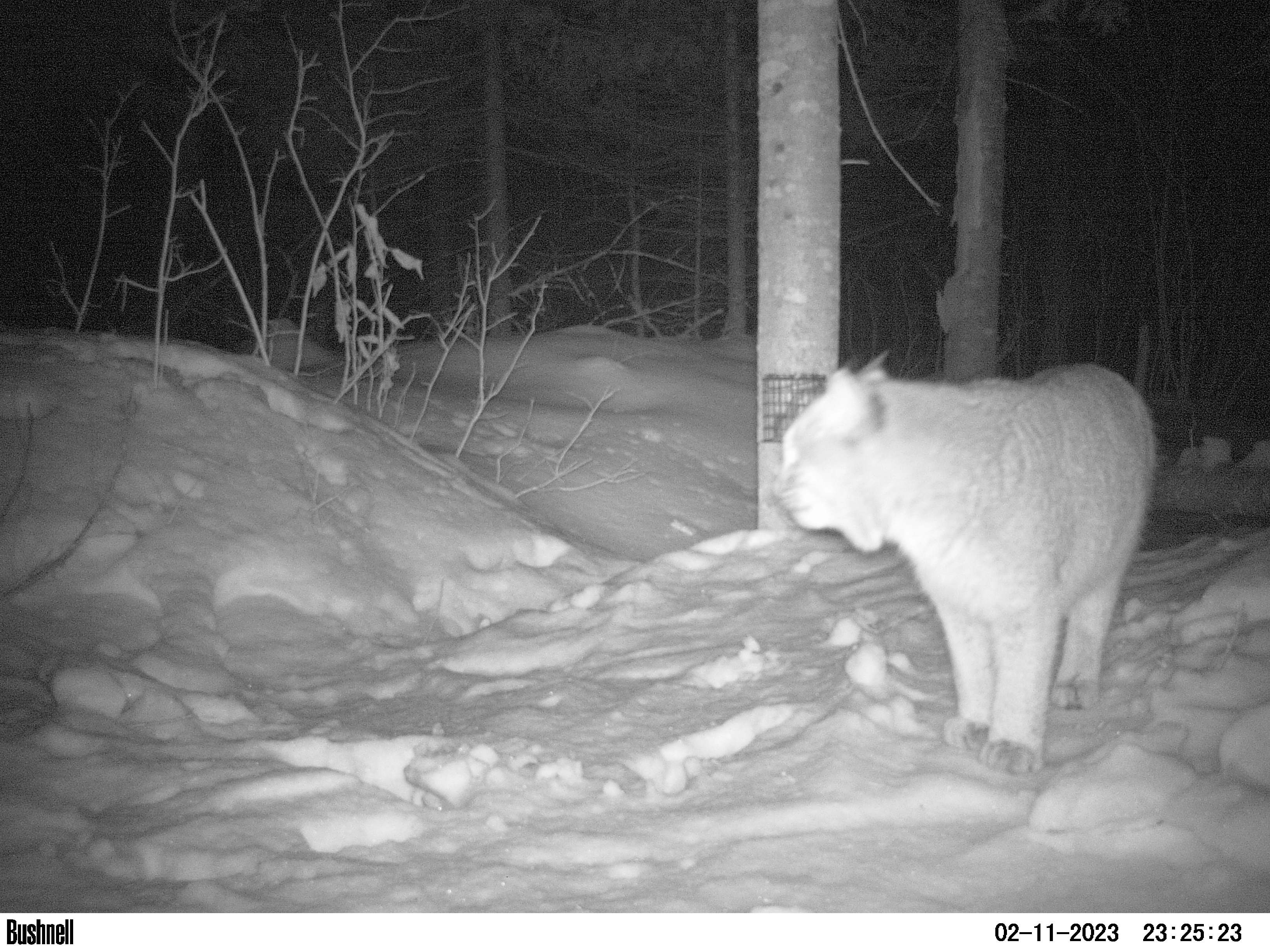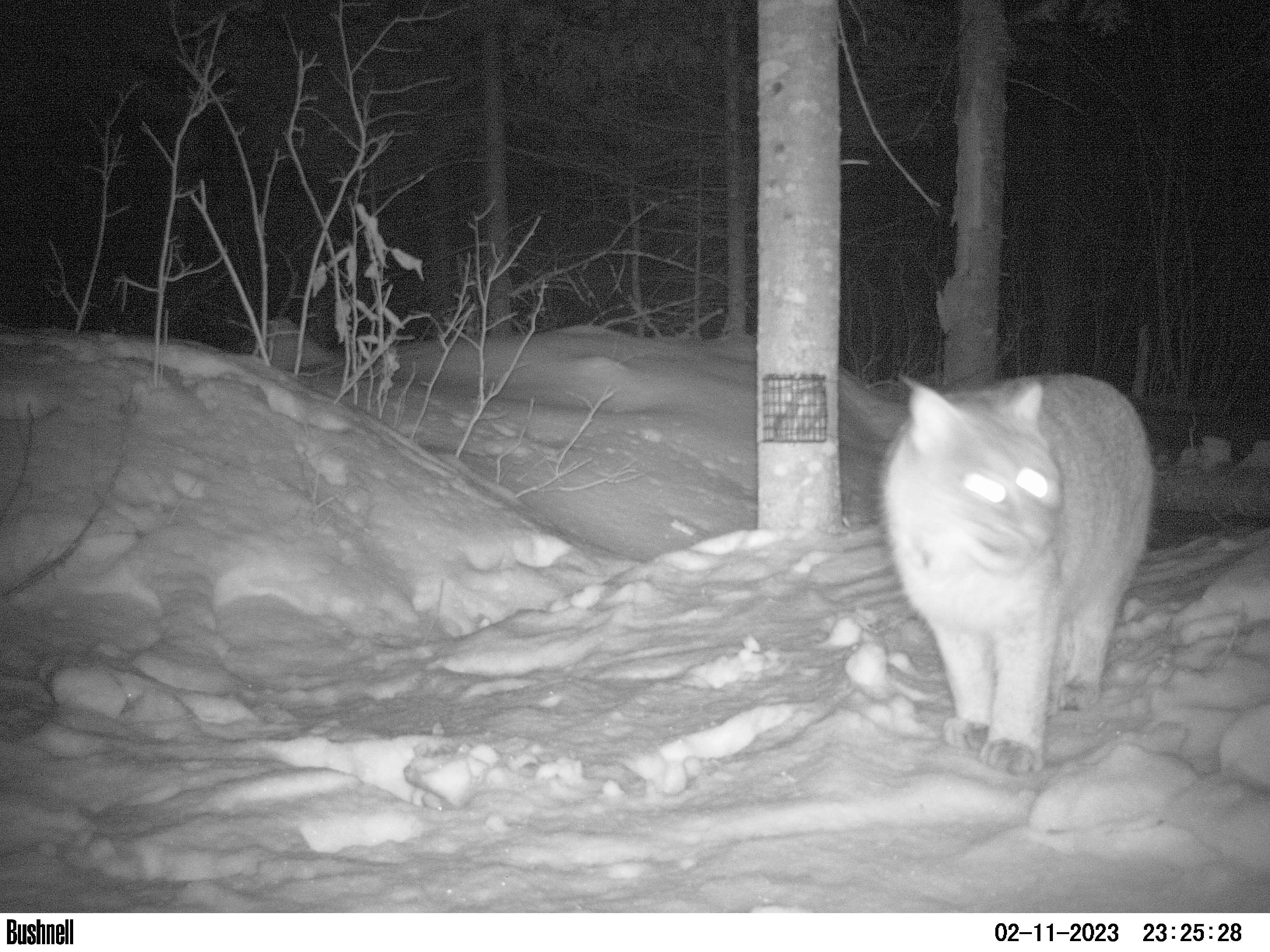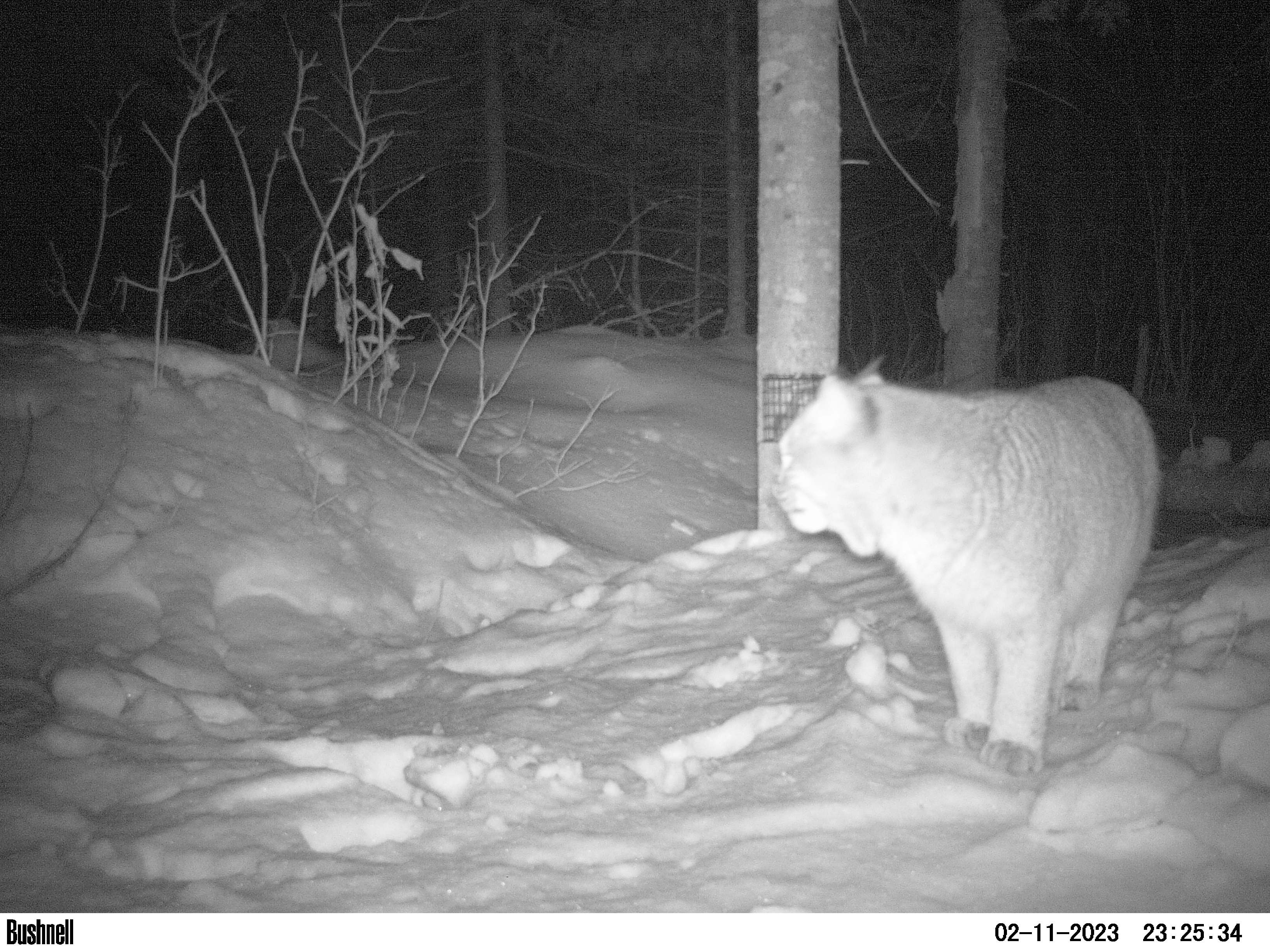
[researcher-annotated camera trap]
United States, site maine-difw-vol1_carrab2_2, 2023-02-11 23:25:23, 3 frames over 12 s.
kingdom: Animalia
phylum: Chordata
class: Mammalia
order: Carnivora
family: Felidae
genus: Lynx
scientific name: Lynx rufus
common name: bobcat